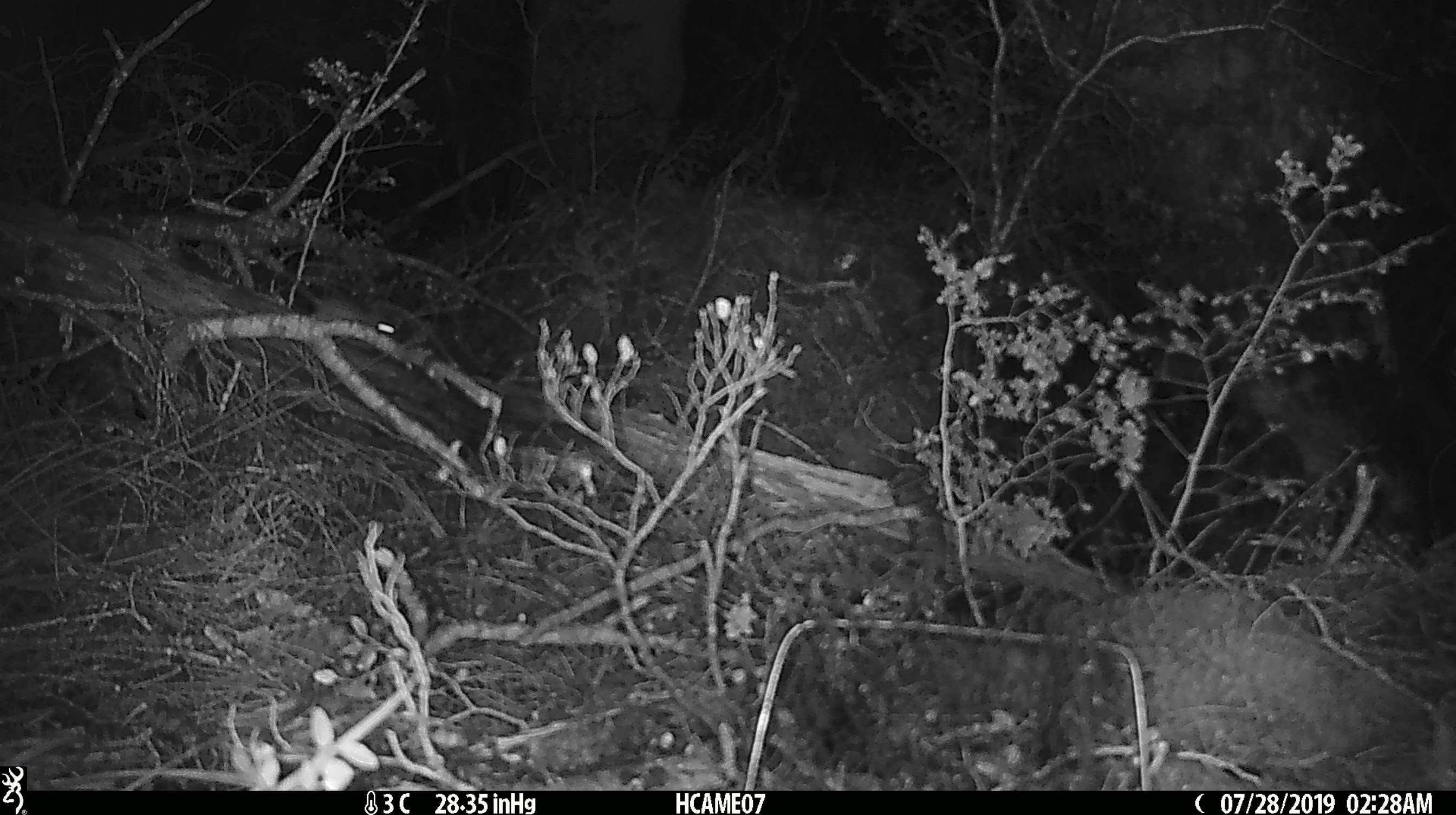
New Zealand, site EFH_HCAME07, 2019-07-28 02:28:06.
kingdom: Animalia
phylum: Chordata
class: Mammalia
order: Rodentia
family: Muridae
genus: Mus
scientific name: Mus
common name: mouse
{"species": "mouse (Mus)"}